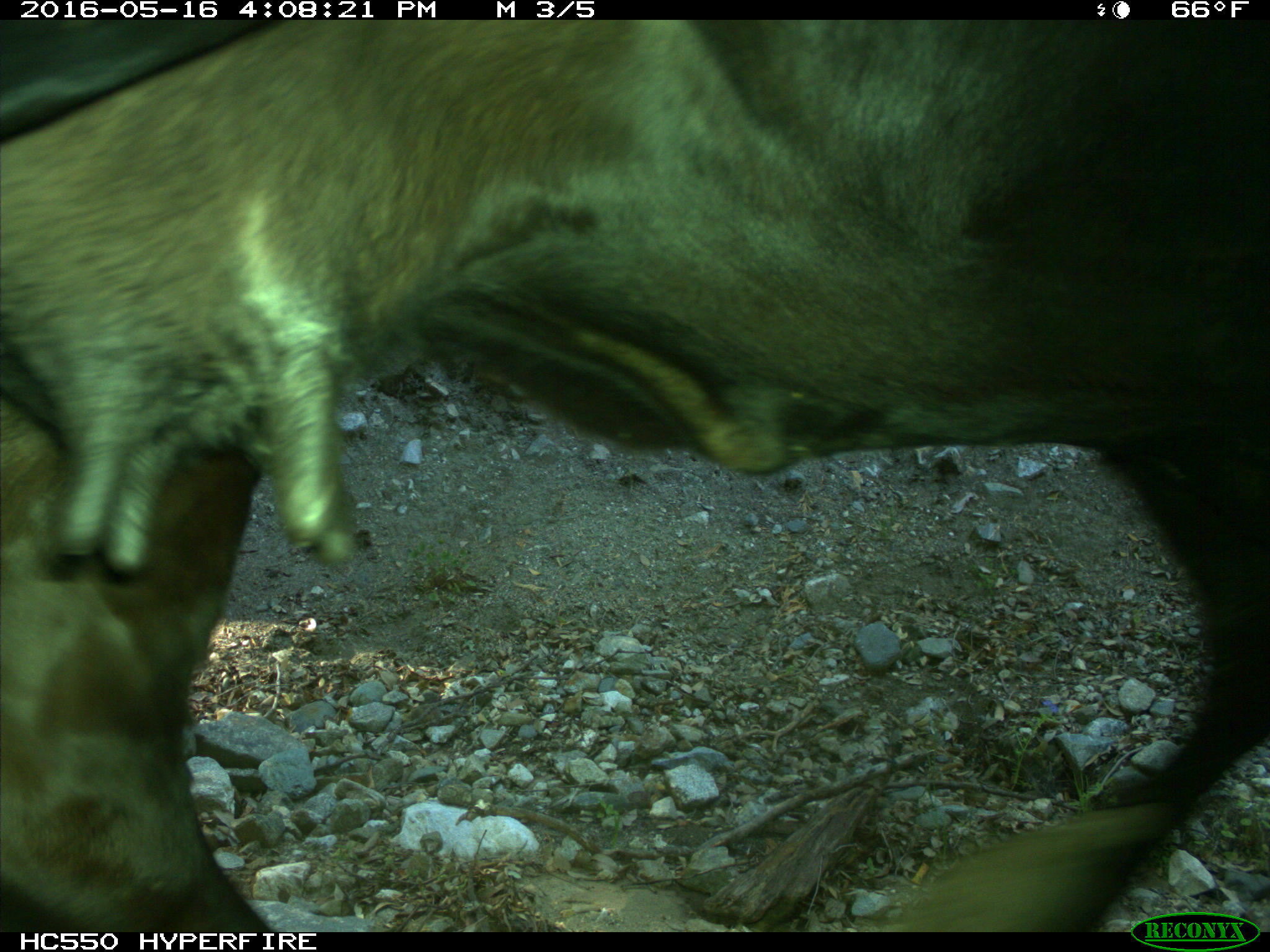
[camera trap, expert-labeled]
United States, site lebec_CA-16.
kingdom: Animalia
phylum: Chordata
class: Mammalia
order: Artiodactyla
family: Bovidae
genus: Bos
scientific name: Bos taurus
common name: domestic cow